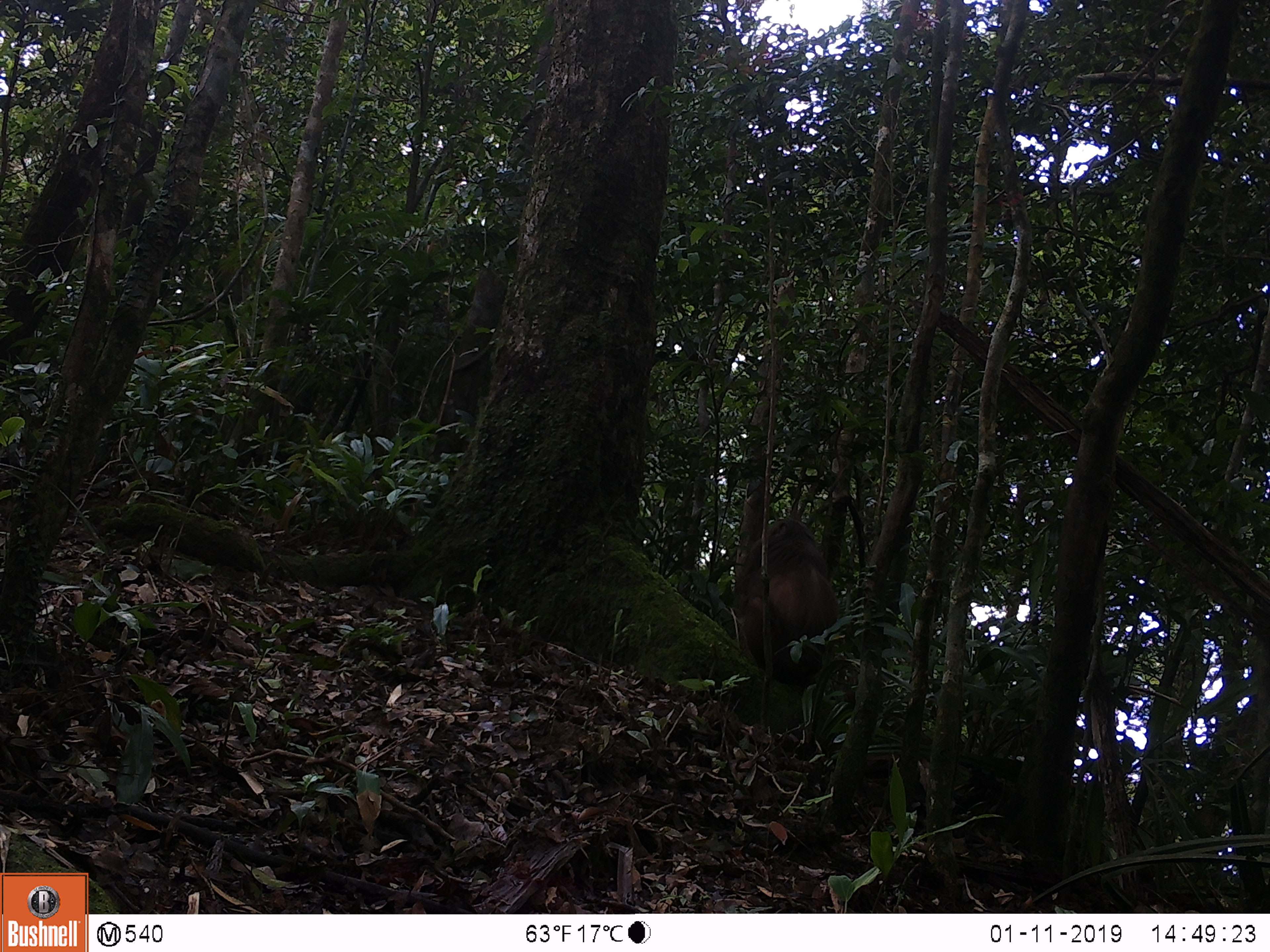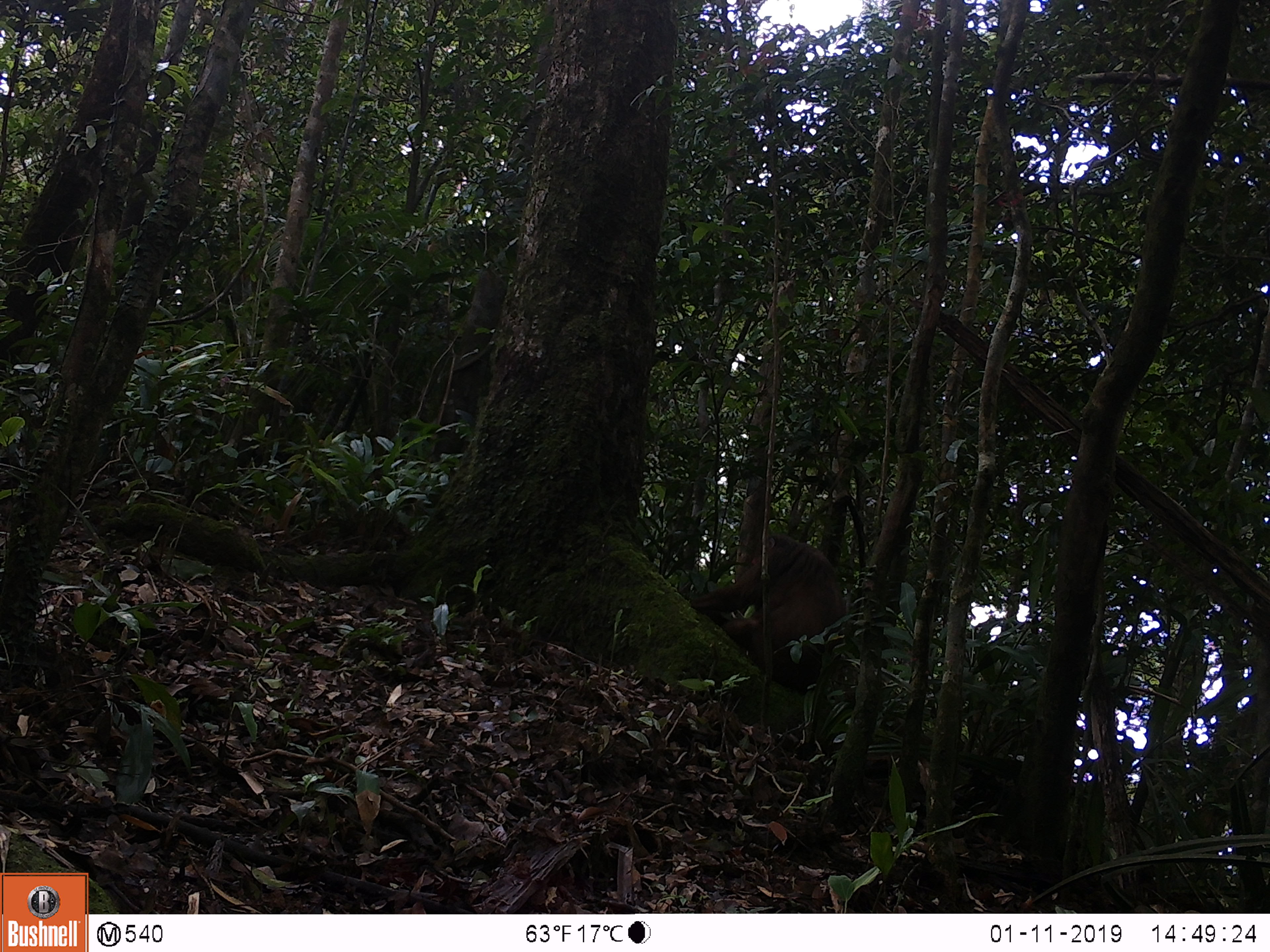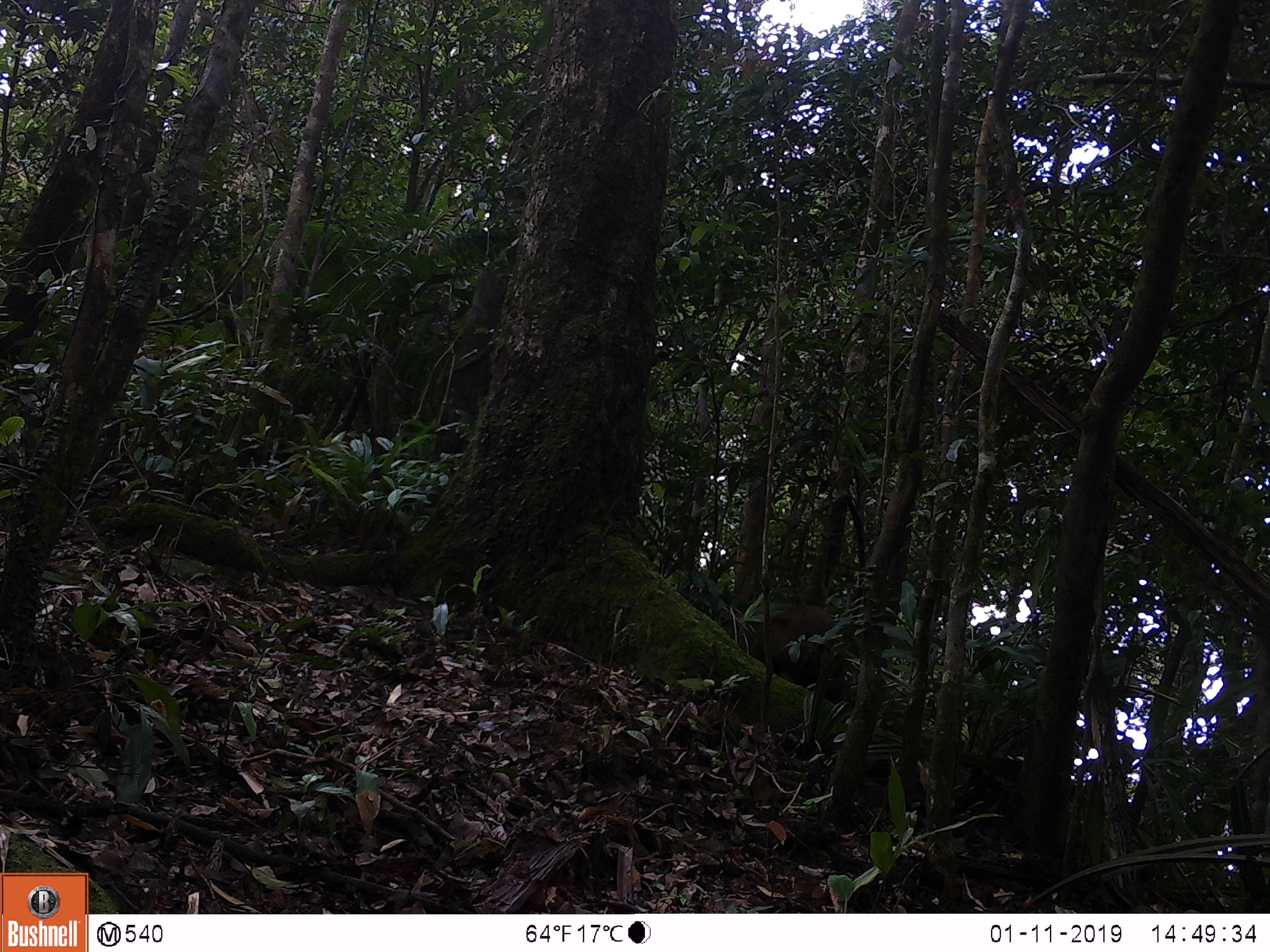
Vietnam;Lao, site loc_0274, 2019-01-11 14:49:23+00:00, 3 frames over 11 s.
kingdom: Animalia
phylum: Chordata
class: Mammalia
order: Primates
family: Cercopithecidae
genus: Macaca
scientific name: Macaca arctoides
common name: stump-tailed macaque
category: stump tailed macaque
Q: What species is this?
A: Stump tailed macaque (stump-tailed macaque) (Macaca arctoides).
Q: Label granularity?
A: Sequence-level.